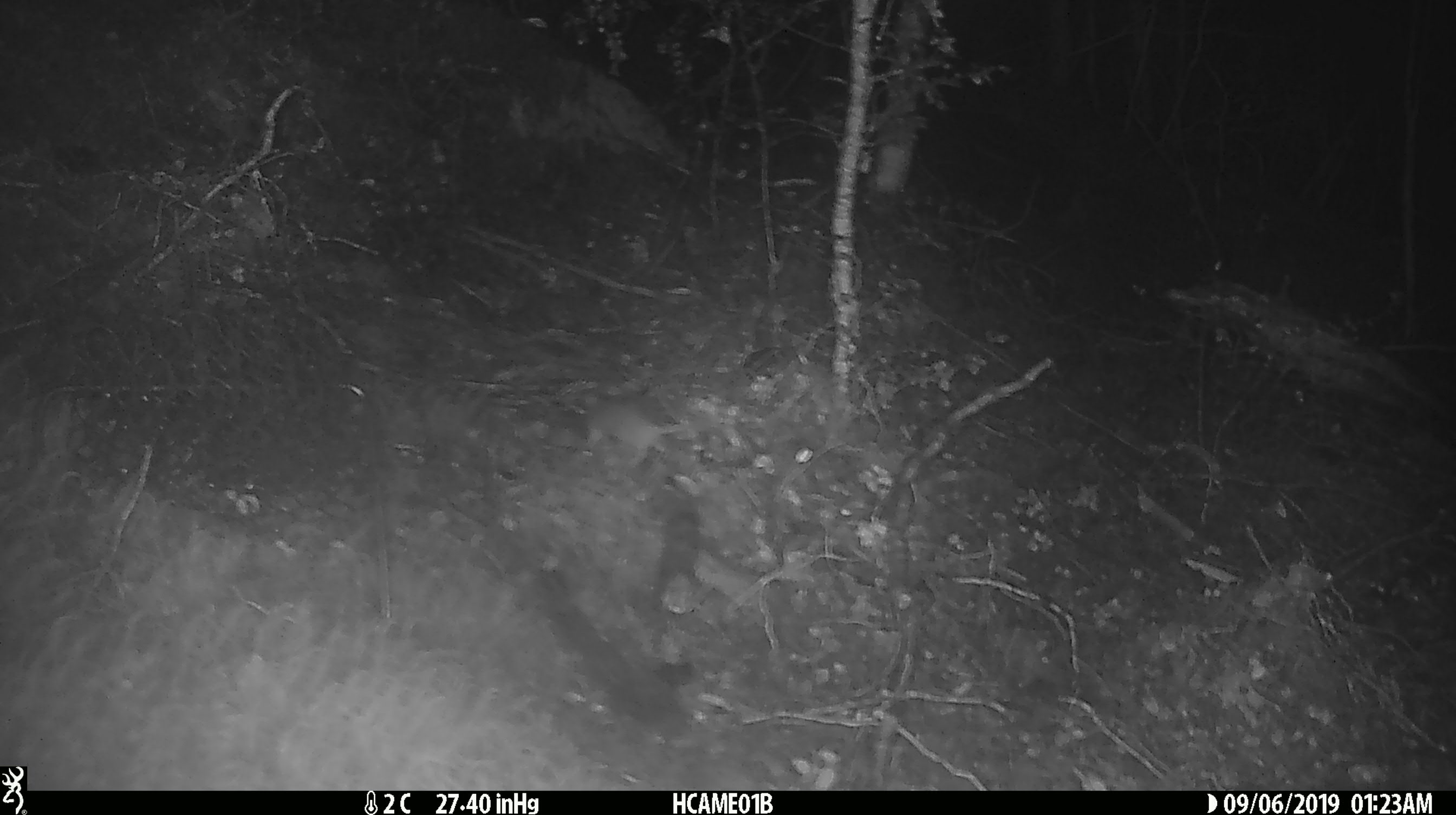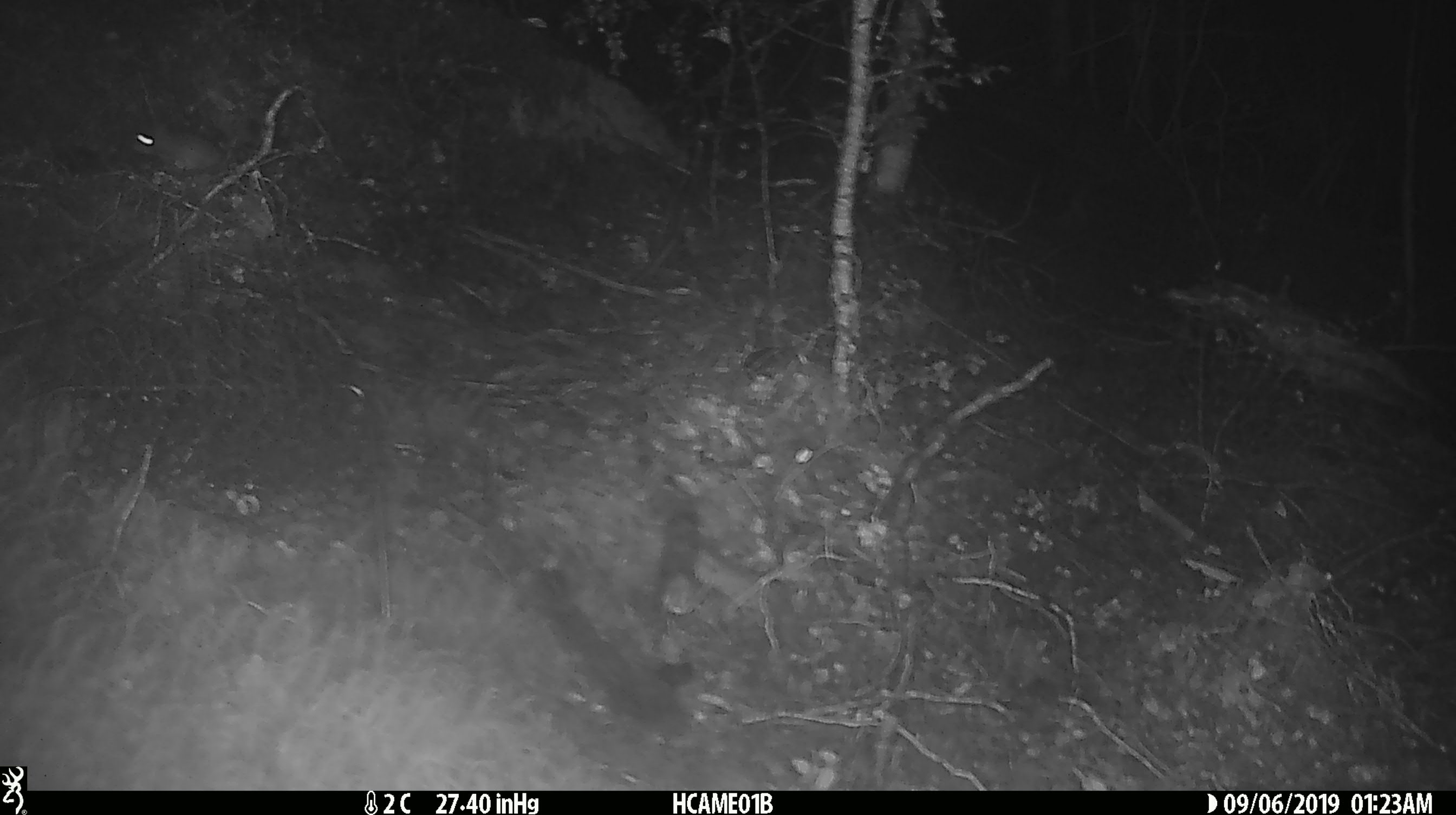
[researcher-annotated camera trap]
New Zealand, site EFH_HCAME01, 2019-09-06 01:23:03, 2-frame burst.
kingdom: Animalia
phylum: Chordata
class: Mammalia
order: Rodentia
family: Muridae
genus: Mus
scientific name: Mus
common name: mouse